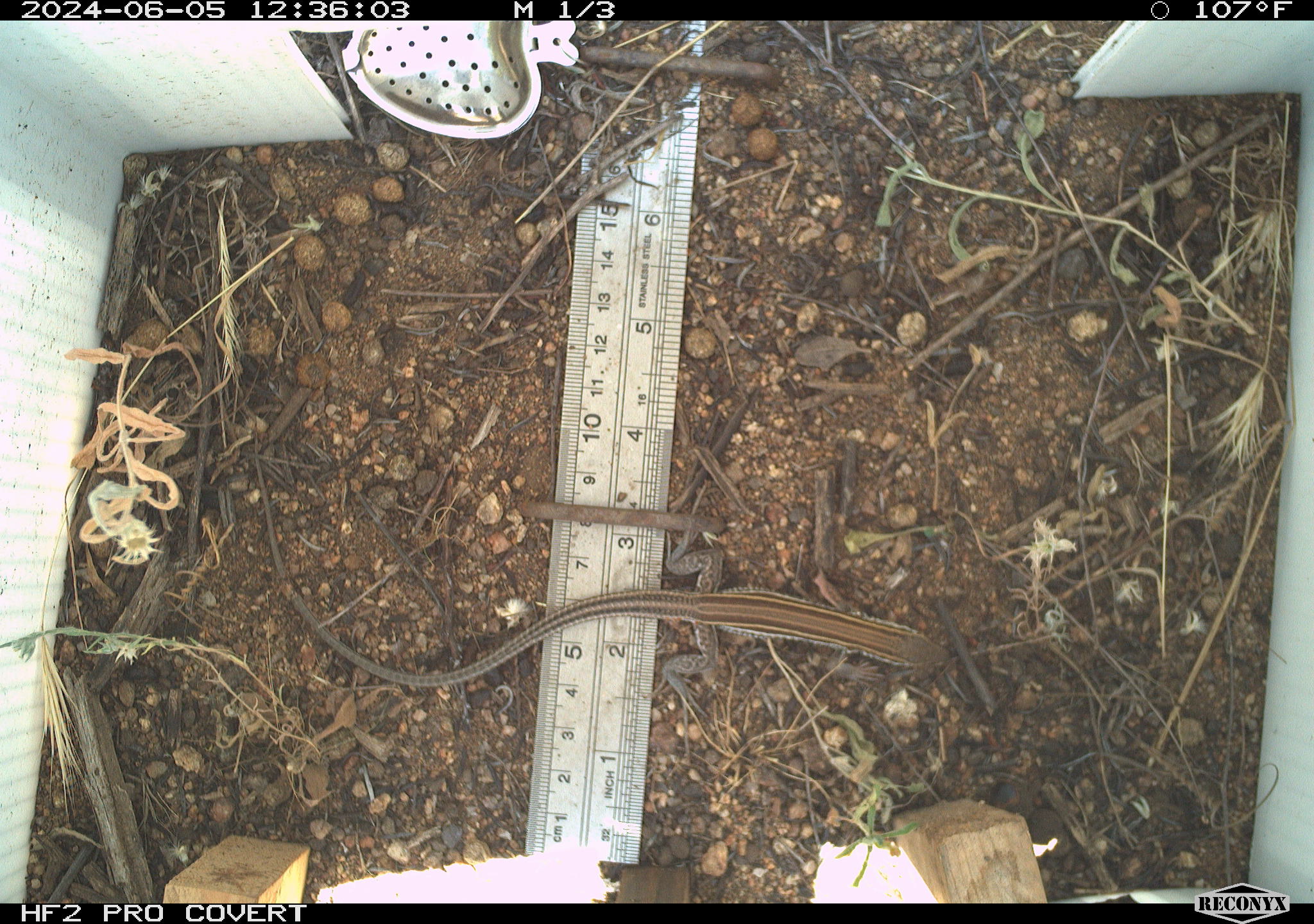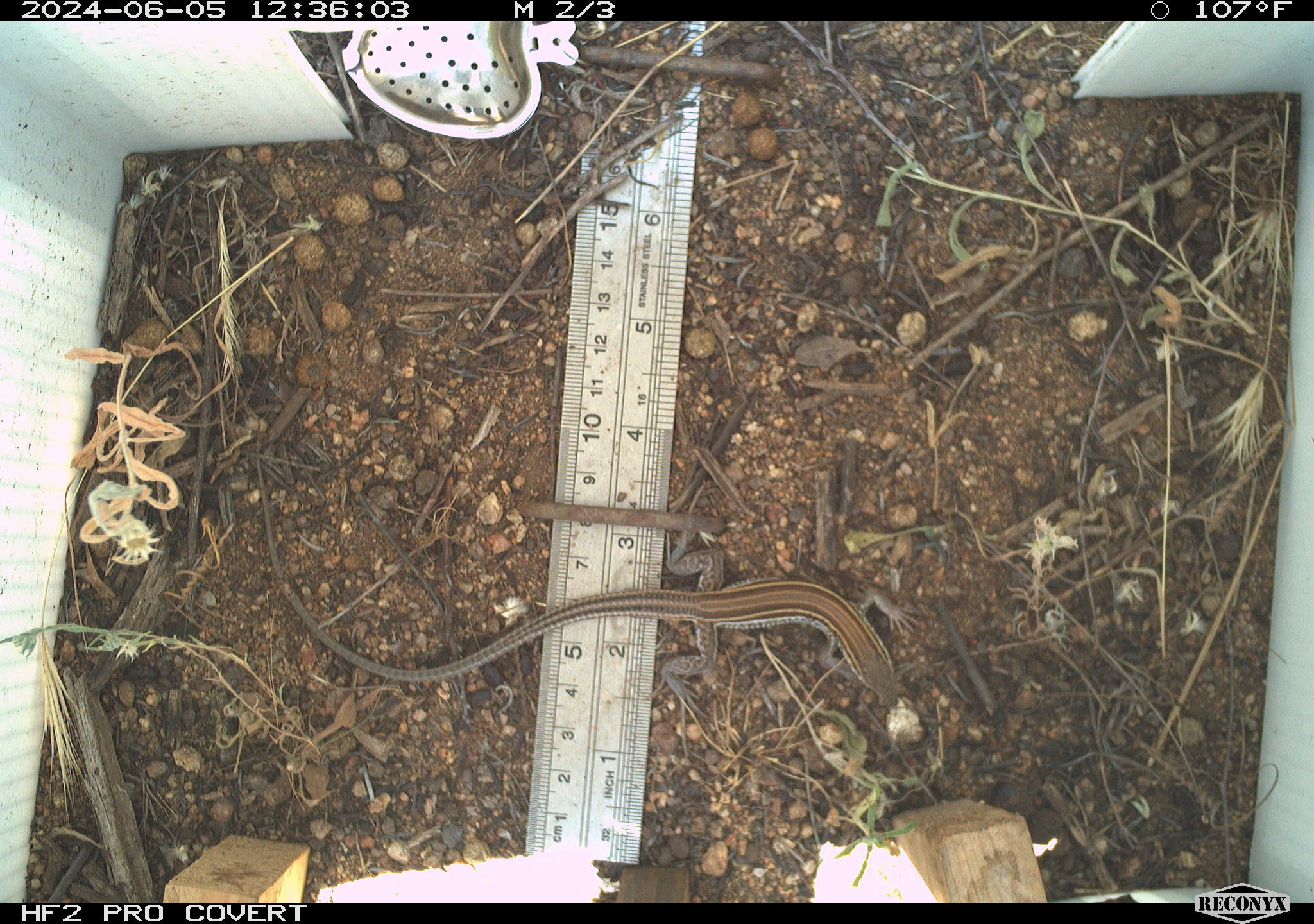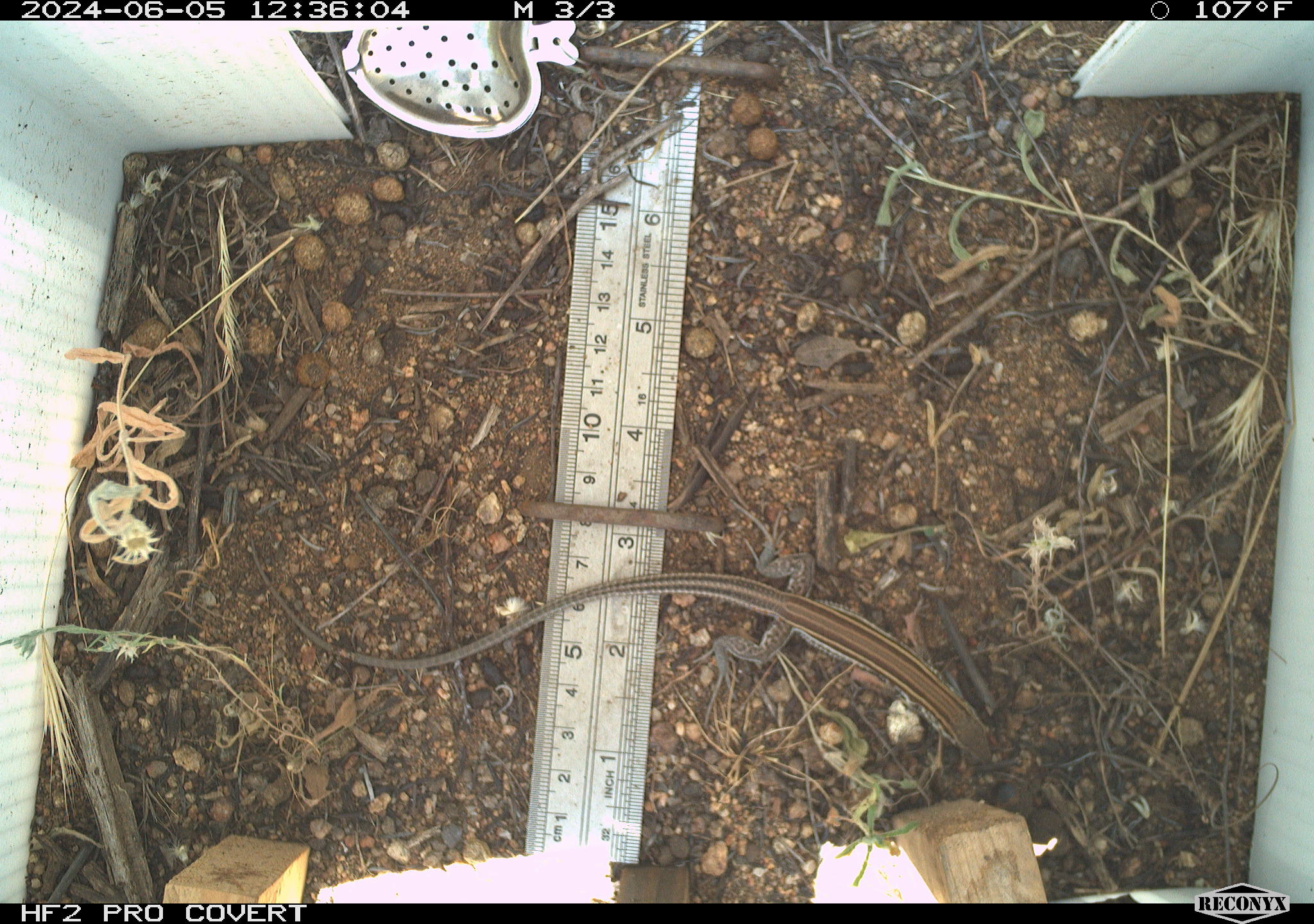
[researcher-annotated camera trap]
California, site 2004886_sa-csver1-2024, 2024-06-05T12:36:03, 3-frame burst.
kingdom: Animalia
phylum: Chordata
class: Reptilia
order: Squamata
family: Scincidae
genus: Plestiodon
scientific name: Plestiodon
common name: blue-tailed skinks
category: plestiodon species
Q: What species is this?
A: Plestiodon species (blue-tailed skinks) (Plestiodon).